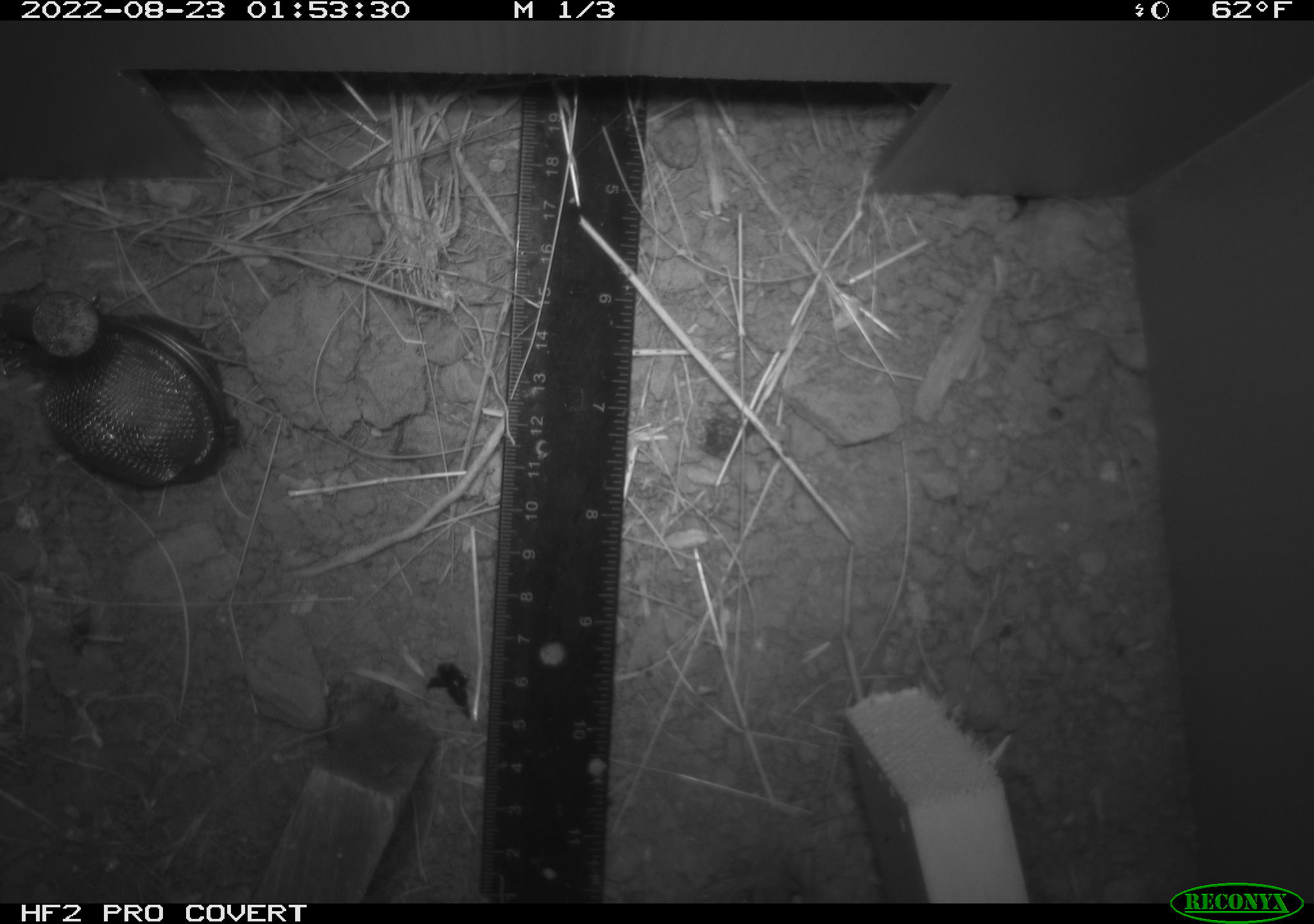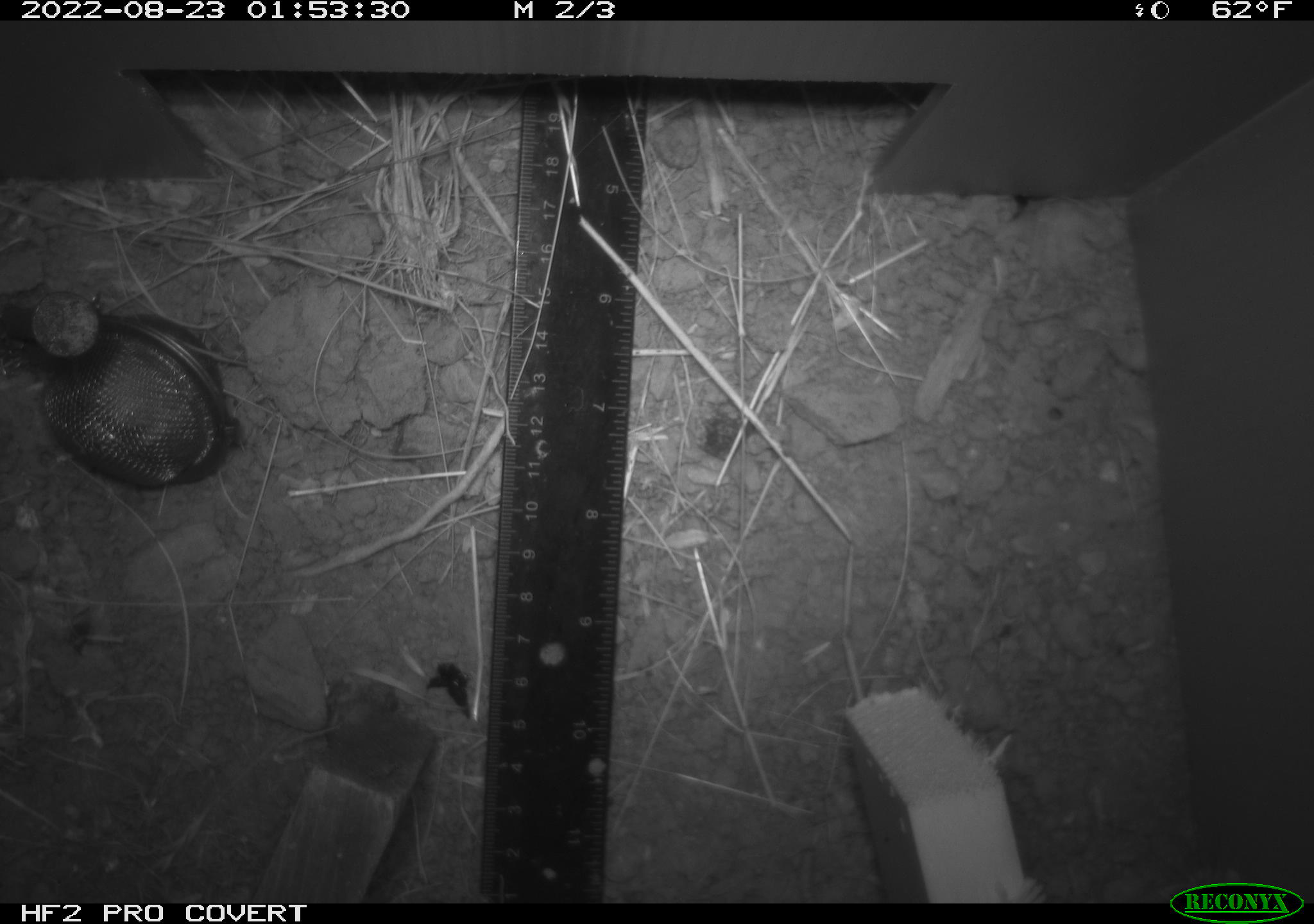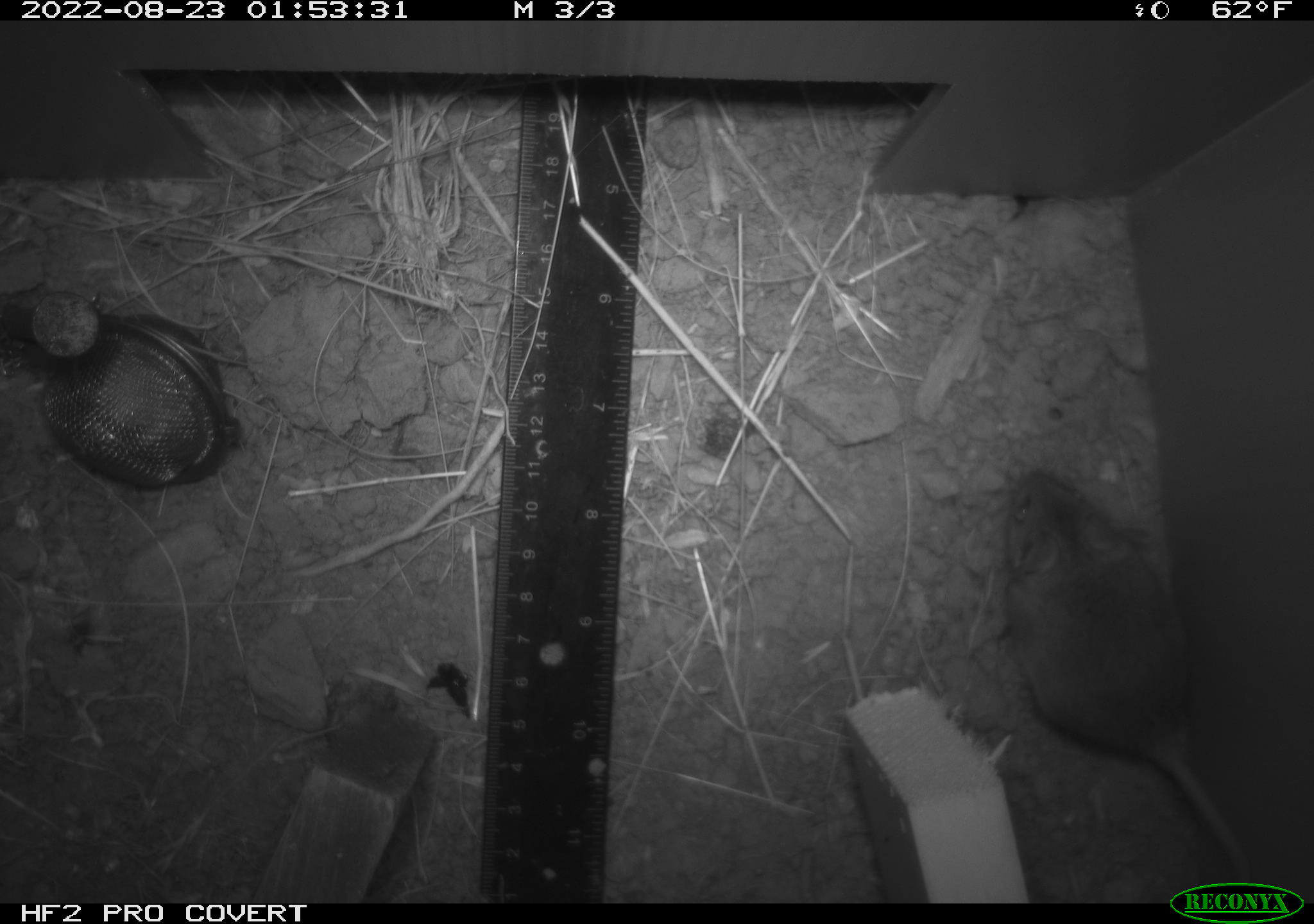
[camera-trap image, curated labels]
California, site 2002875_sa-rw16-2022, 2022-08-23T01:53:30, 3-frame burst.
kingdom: Animalia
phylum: Chordata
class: Mammalia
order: Rodentia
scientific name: Rodentia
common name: mouse species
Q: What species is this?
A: Mouse species (Rodentia).